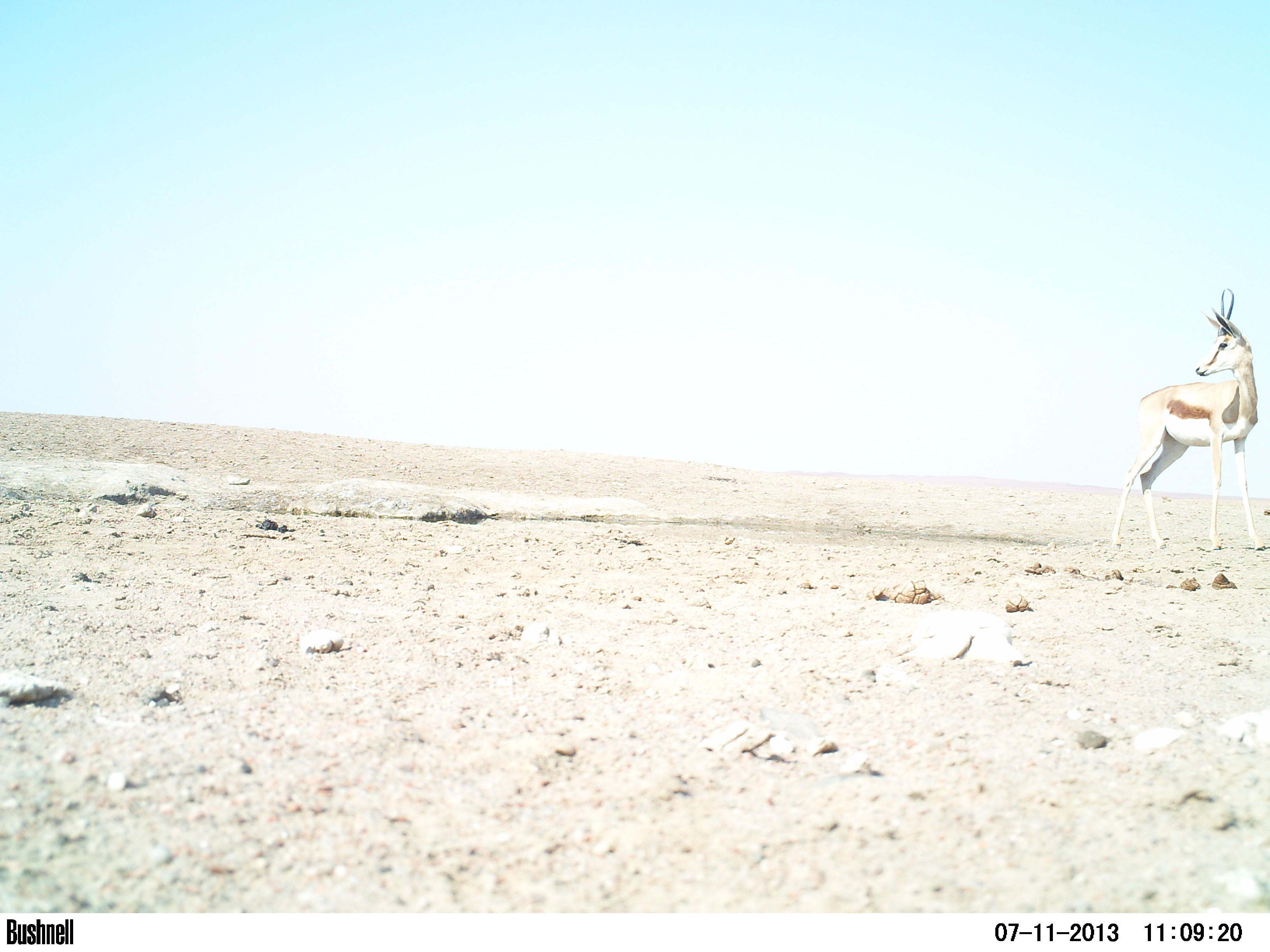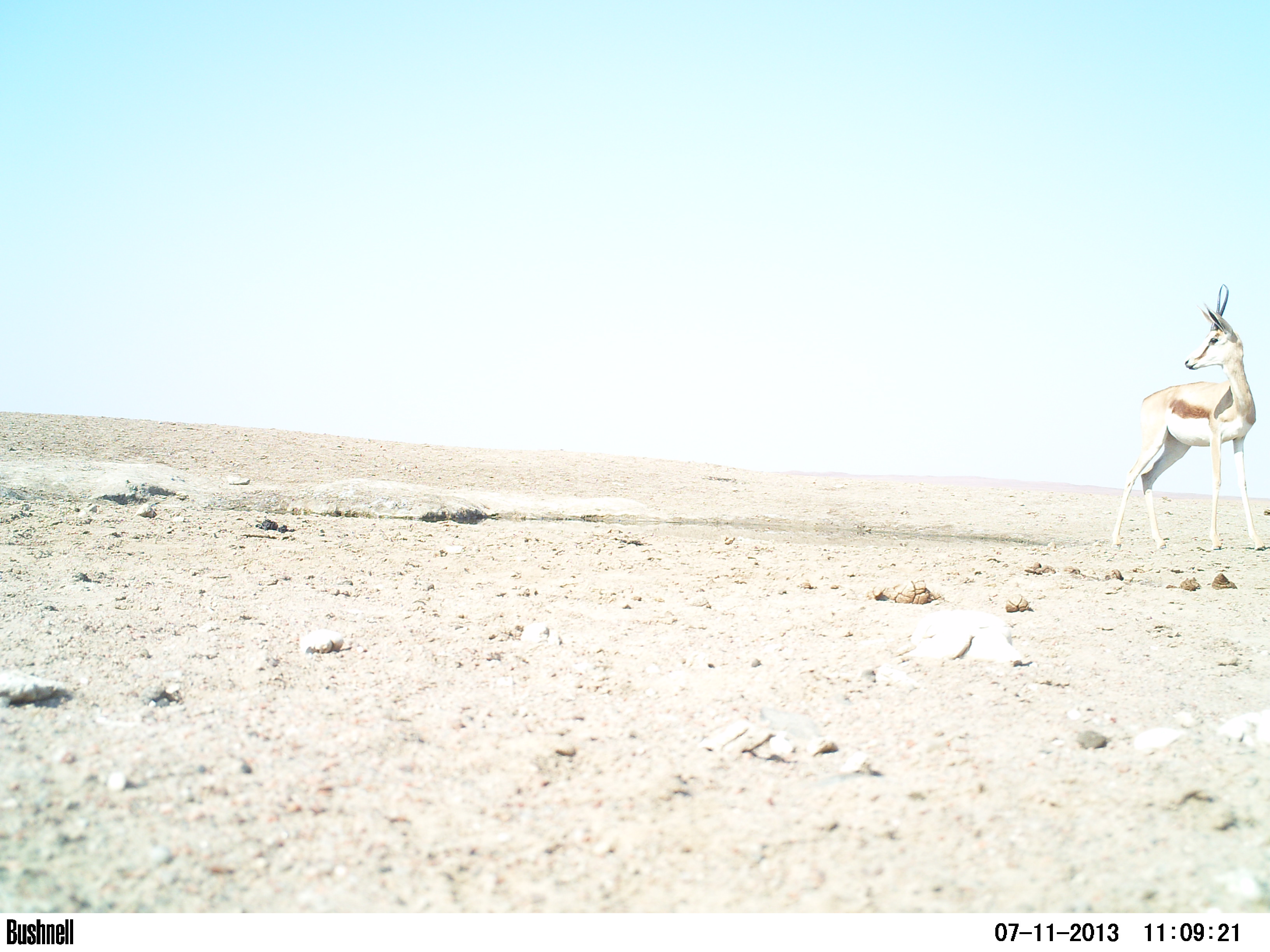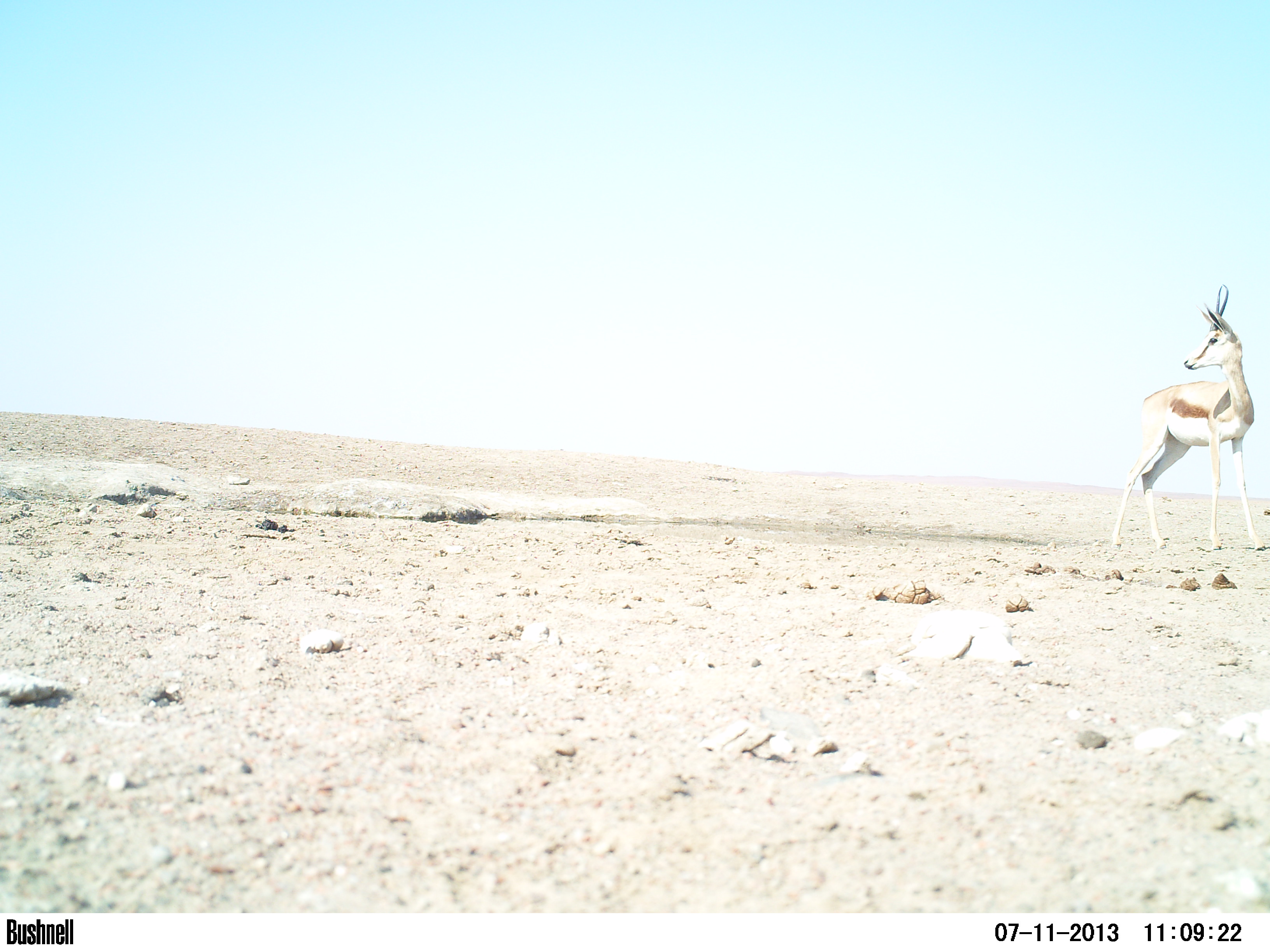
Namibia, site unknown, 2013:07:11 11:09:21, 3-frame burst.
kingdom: Animalia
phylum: Chordata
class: Mammalia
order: Artiodactyla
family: Bovidae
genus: Antidorcas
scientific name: Antidorcas marsupialis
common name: springbok